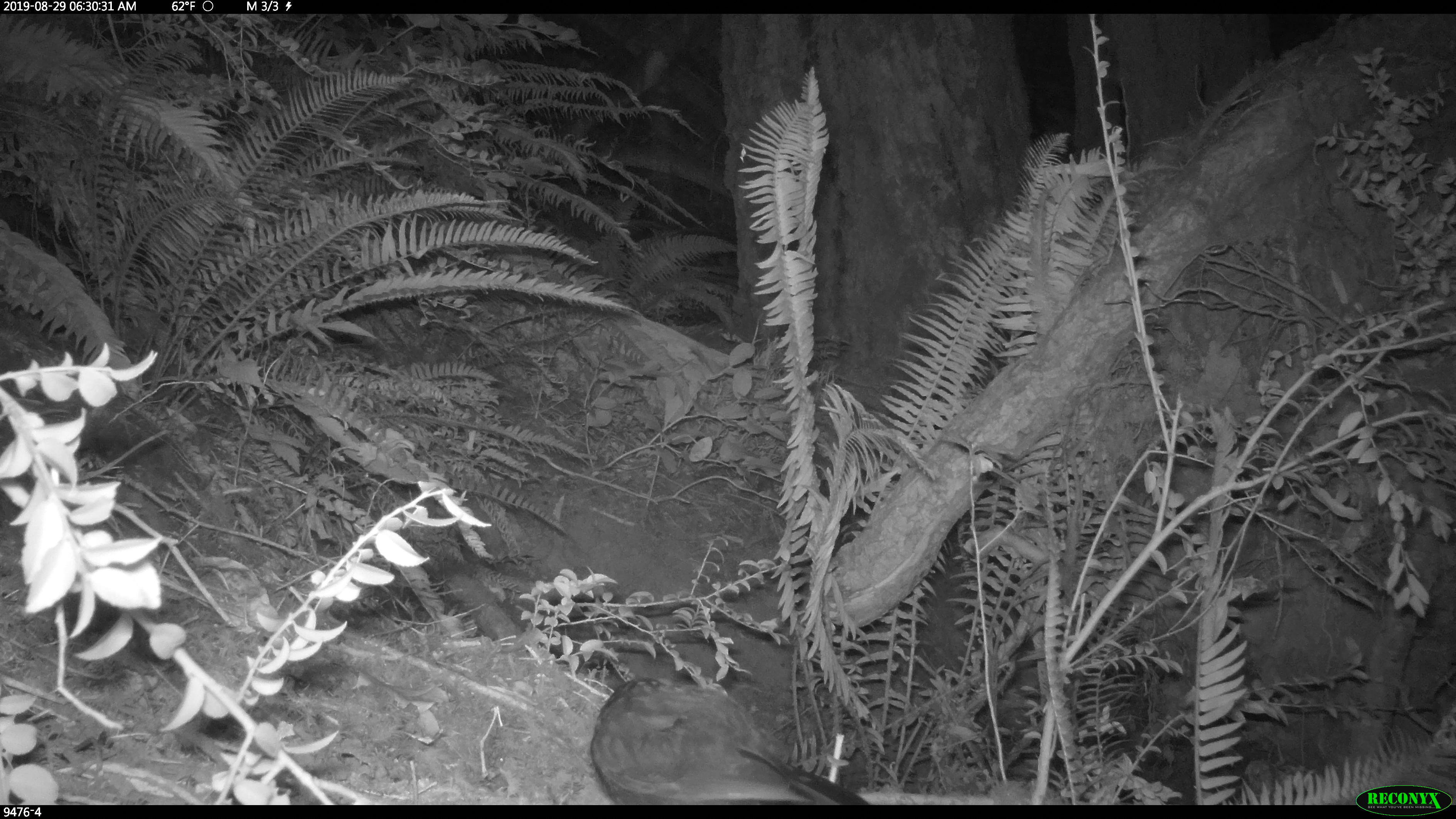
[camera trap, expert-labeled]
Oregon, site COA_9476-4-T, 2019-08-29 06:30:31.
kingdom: Animalia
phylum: Chordata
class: Aves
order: Passeriformes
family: Corvidae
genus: Cyanocitta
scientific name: Cyanocitta stelleri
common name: steller's jay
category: stellers jay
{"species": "stellers jay (steller's jay) (Cyanocitta stelleri)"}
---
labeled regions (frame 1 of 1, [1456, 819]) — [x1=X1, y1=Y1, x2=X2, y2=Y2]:
stellers jay: [x1=585, y1=665, x2=858, y2=800]